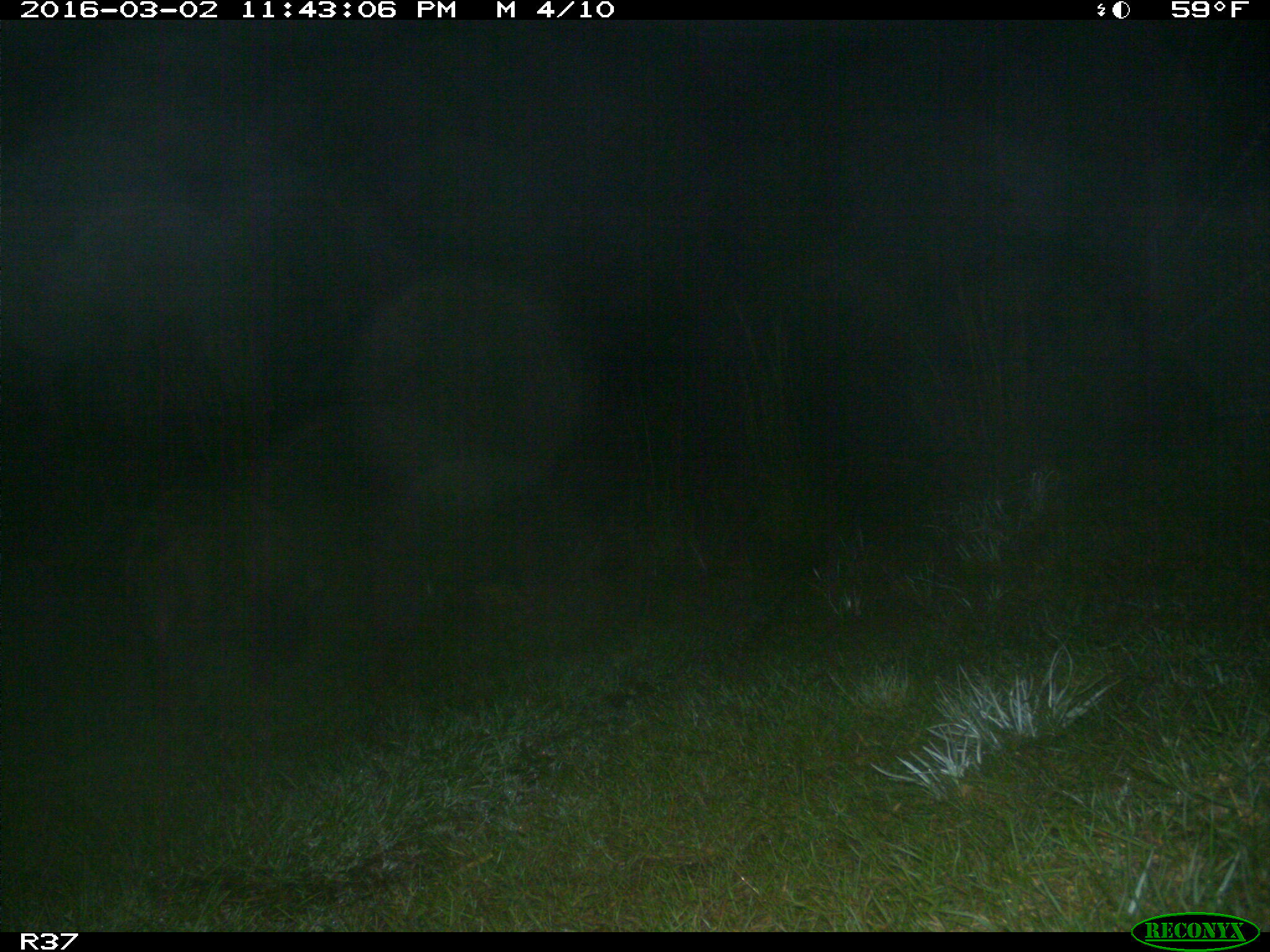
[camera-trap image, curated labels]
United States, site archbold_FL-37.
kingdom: Animalia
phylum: Chordata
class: Mammalia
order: Artiodactyla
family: Suidae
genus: Sus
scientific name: Sus scrofa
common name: wild boar